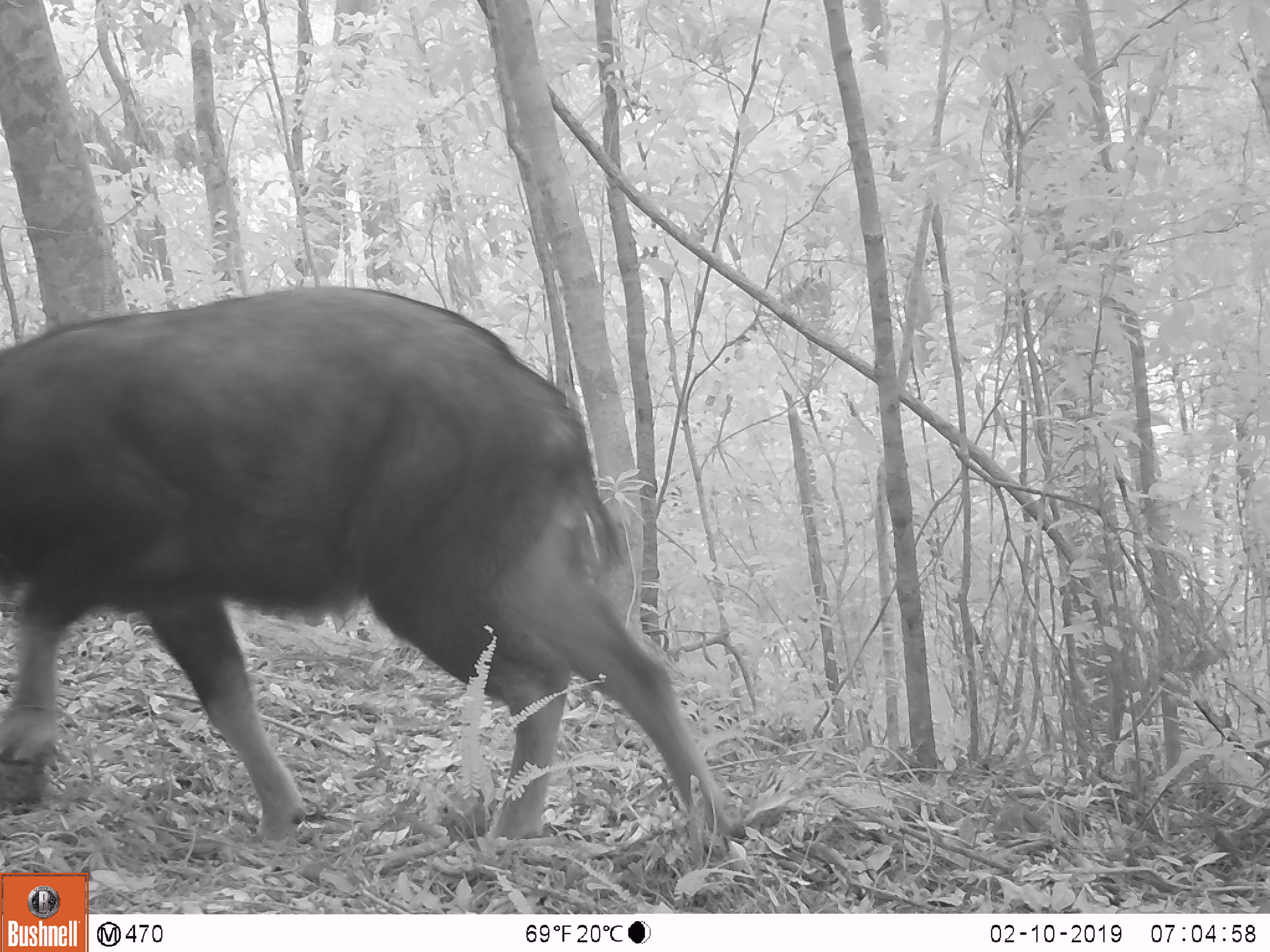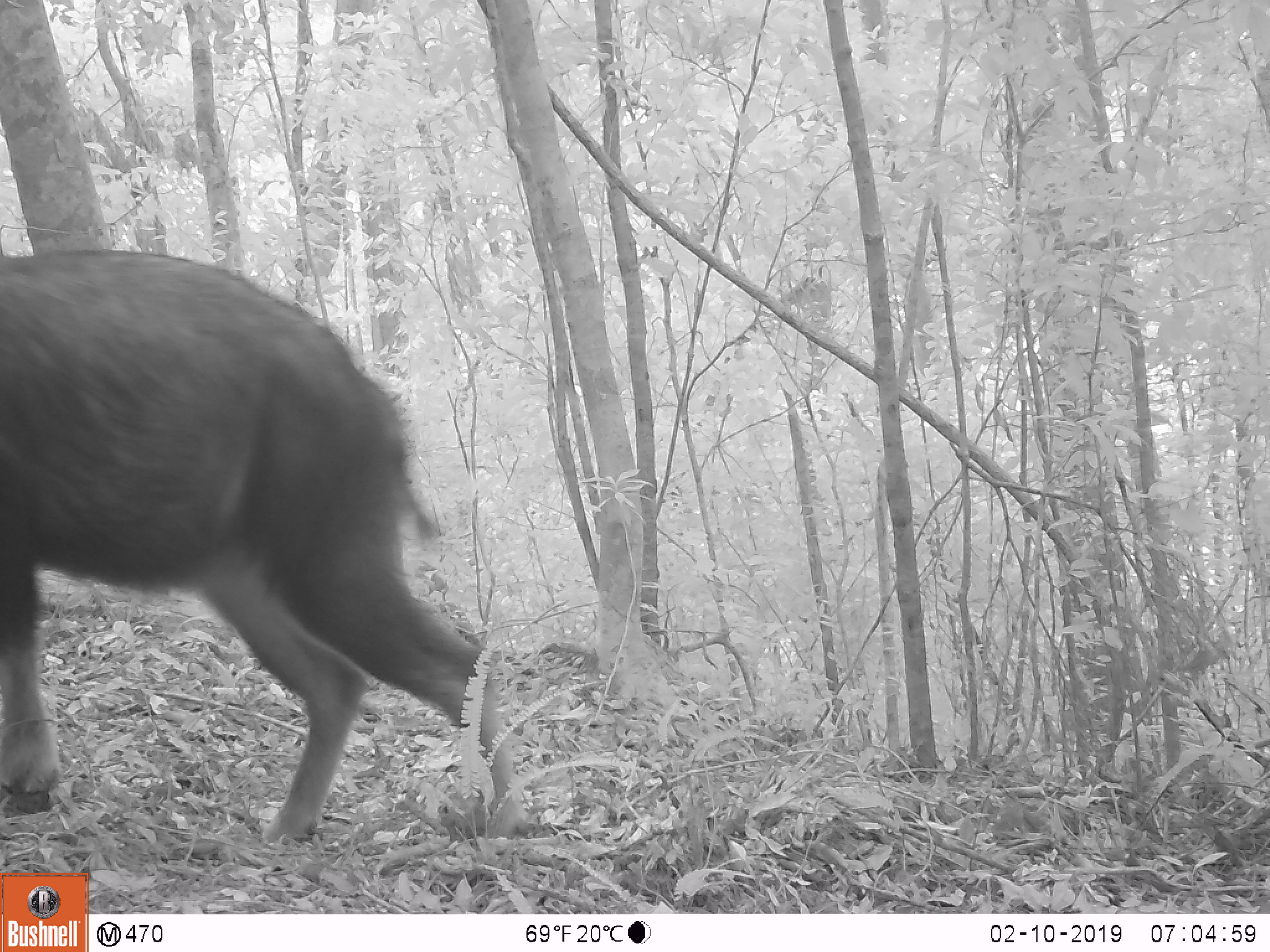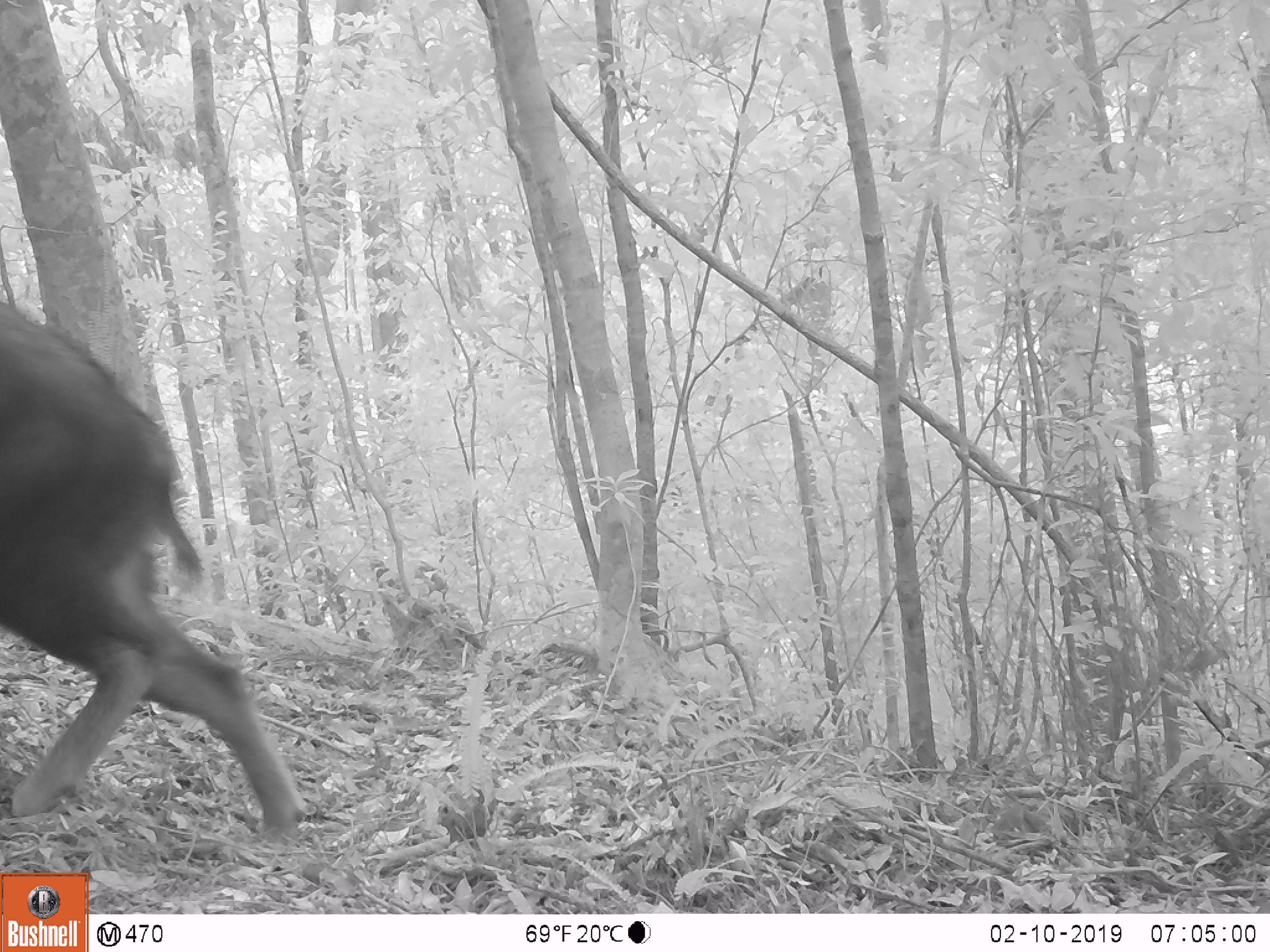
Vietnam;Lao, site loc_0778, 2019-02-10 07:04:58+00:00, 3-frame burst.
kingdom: Animalia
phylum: Chordata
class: Mammalia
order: Artiodactyla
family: Bovidae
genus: Capricornis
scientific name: Capricornis sumatraensis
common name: chinese serow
Chinese serow (Capricornis sumatraensis). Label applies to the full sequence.